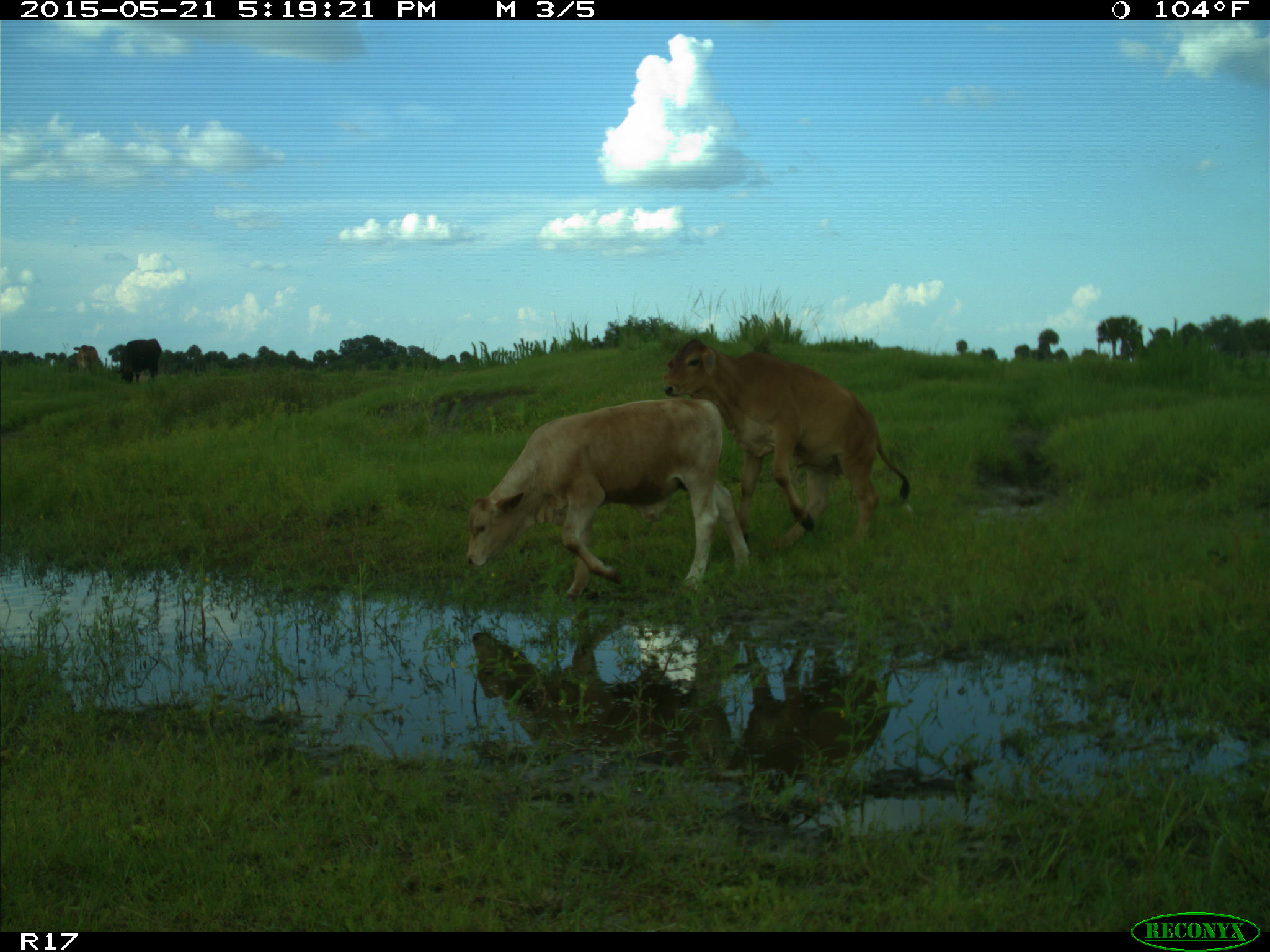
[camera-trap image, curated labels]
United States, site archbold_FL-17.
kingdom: Animalia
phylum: Chordata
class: Mammalia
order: Artiodactyla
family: Bovidae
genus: Bos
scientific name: Bos taurus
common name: domestic cow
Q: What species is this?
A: Bos taurus (domestic cow).